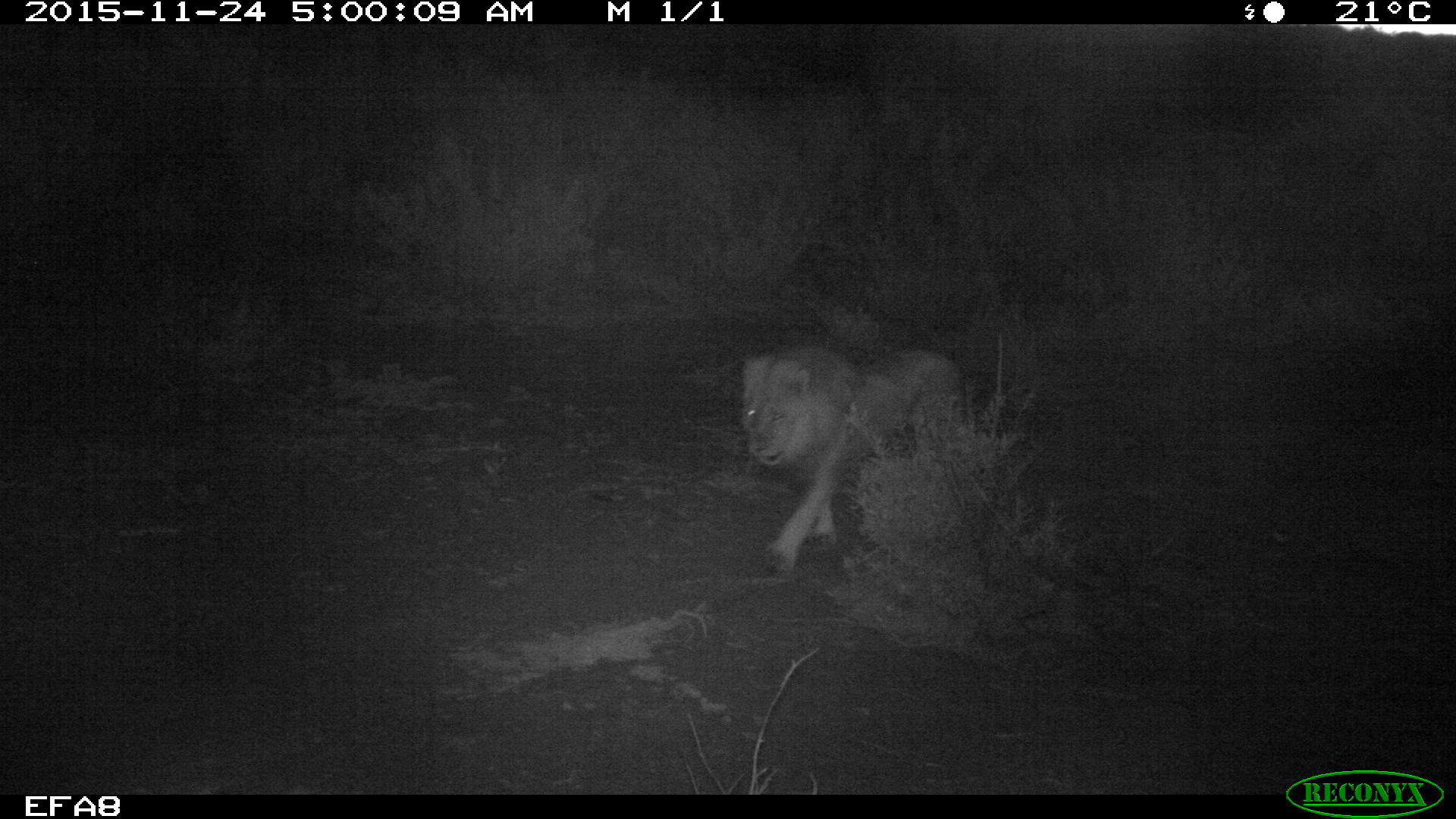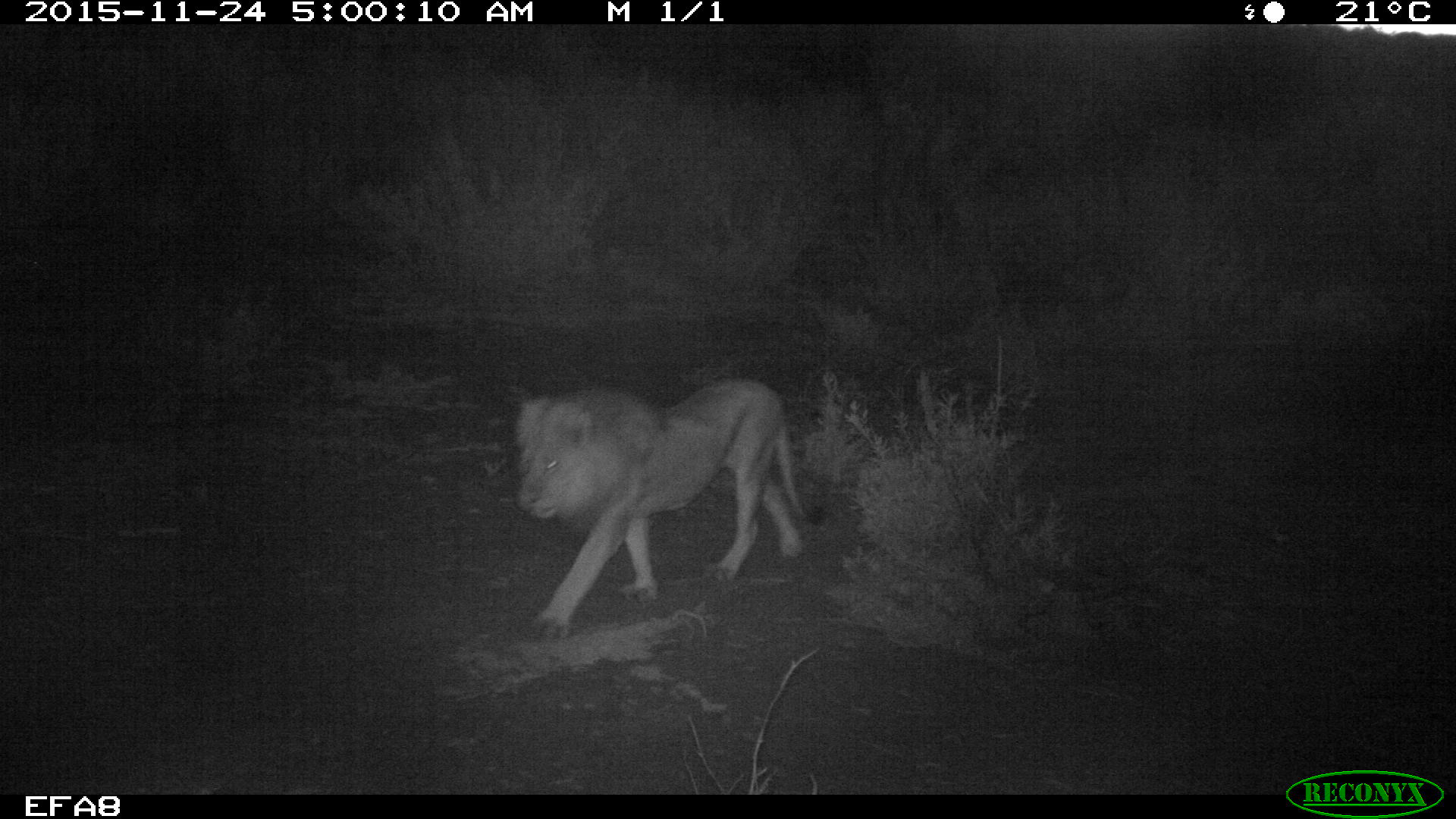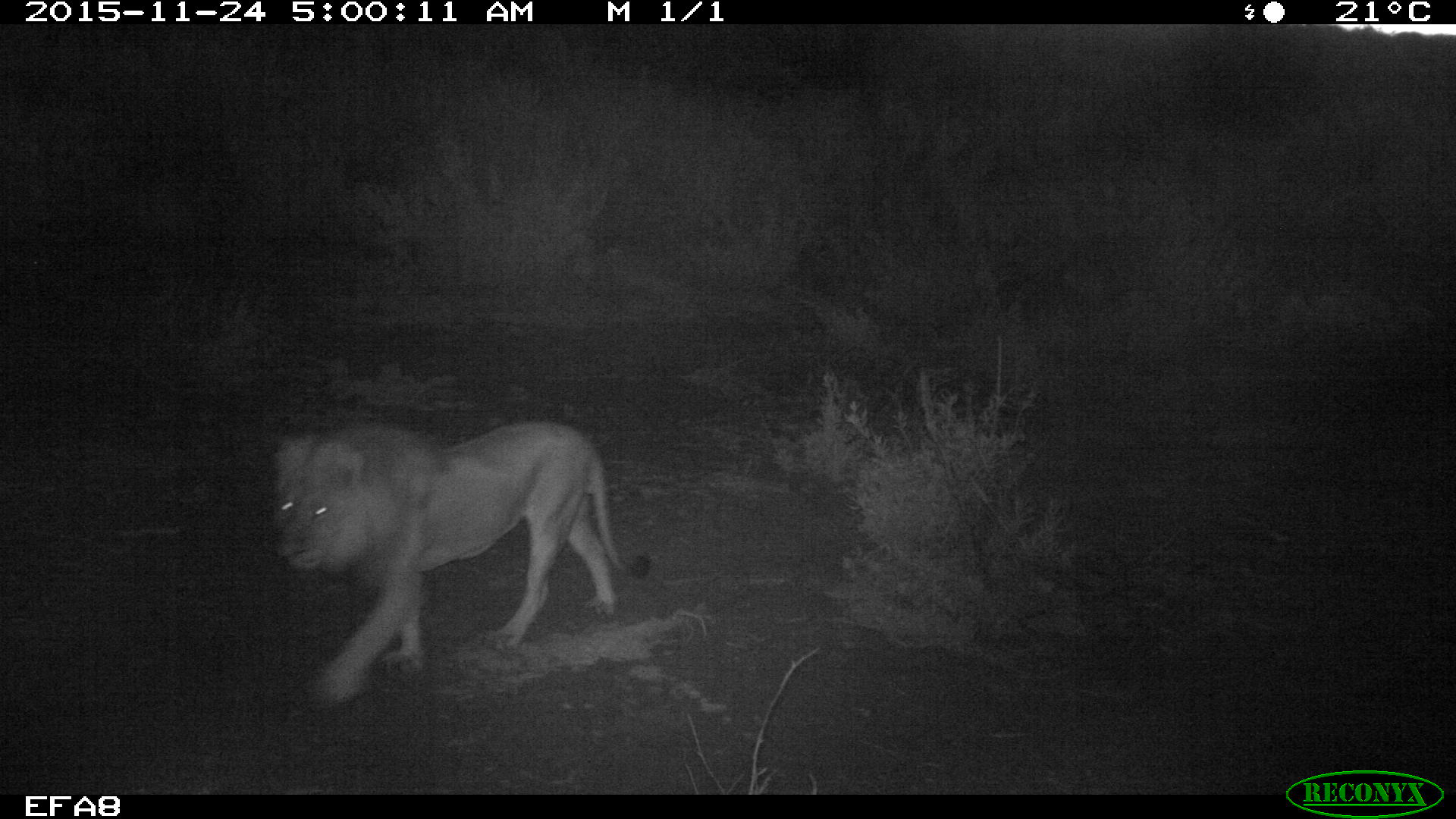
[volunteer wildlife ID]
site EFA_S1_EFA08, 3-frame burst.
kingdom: Animalia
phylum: Chordata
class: Mammalia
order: Carnivora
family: Felidae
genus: Panthera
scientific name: Panthera leo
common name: lion male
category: lionmale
Lionmale (lion male) (Panthera leo), count 1. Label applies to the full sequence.